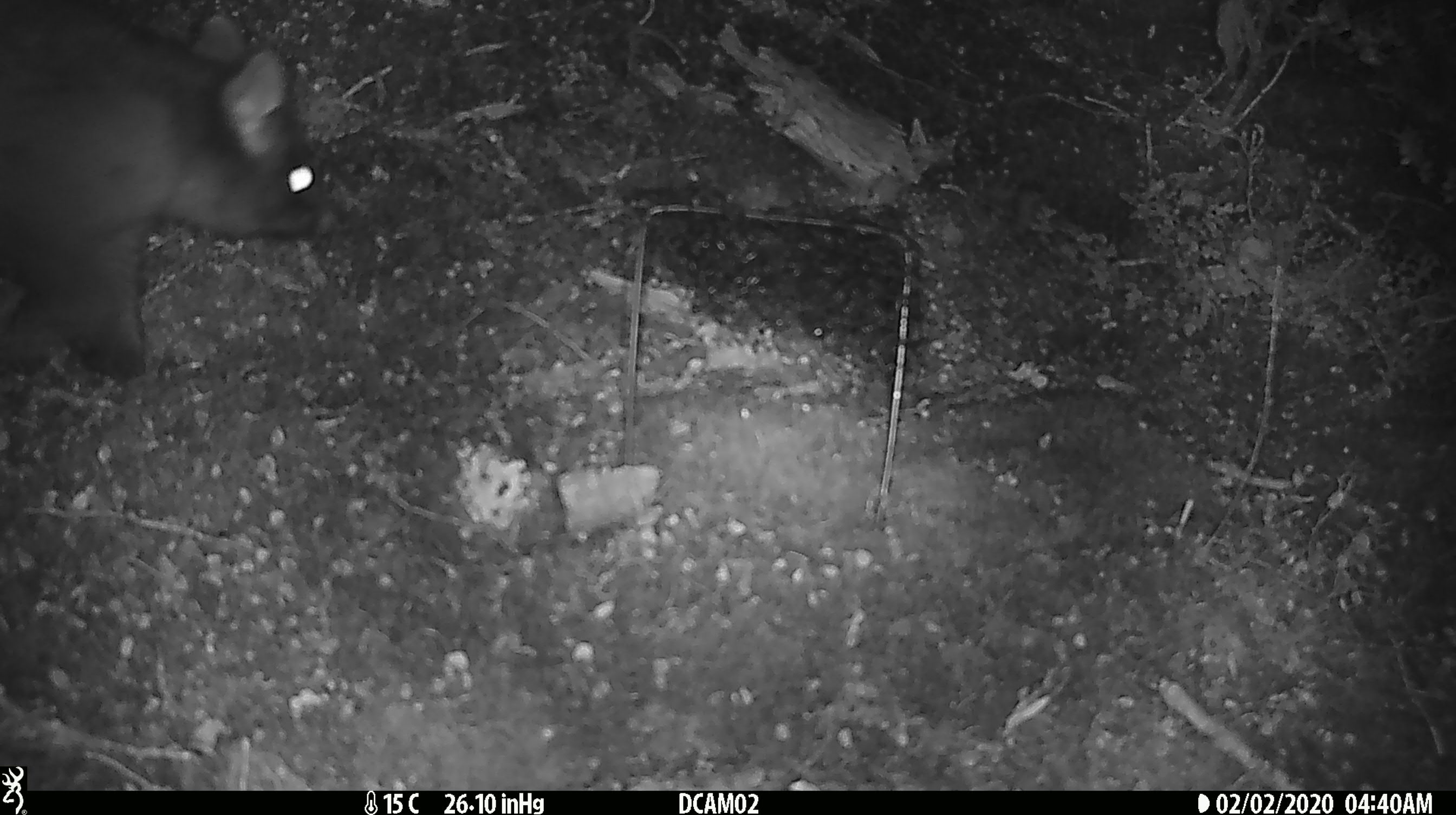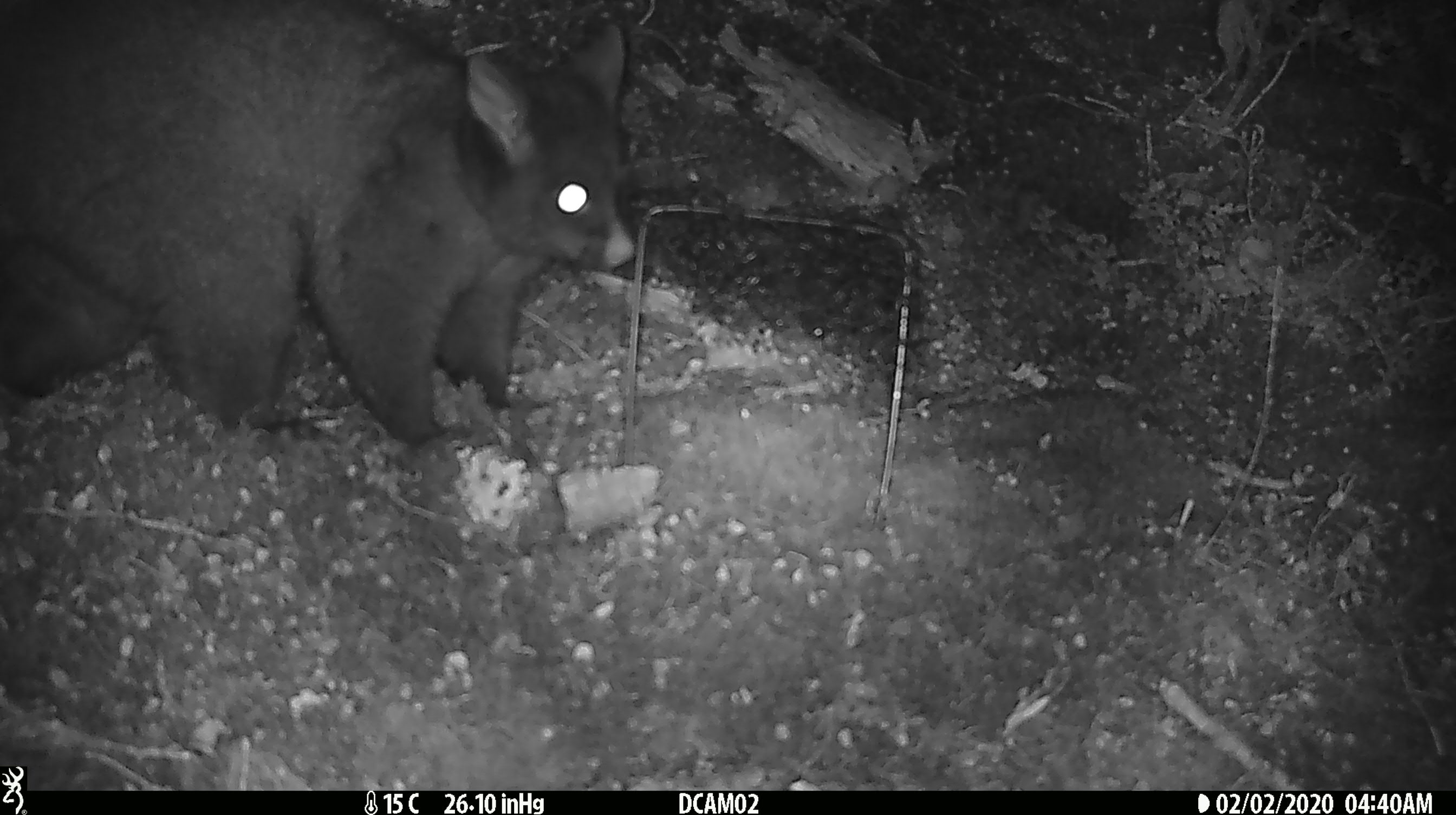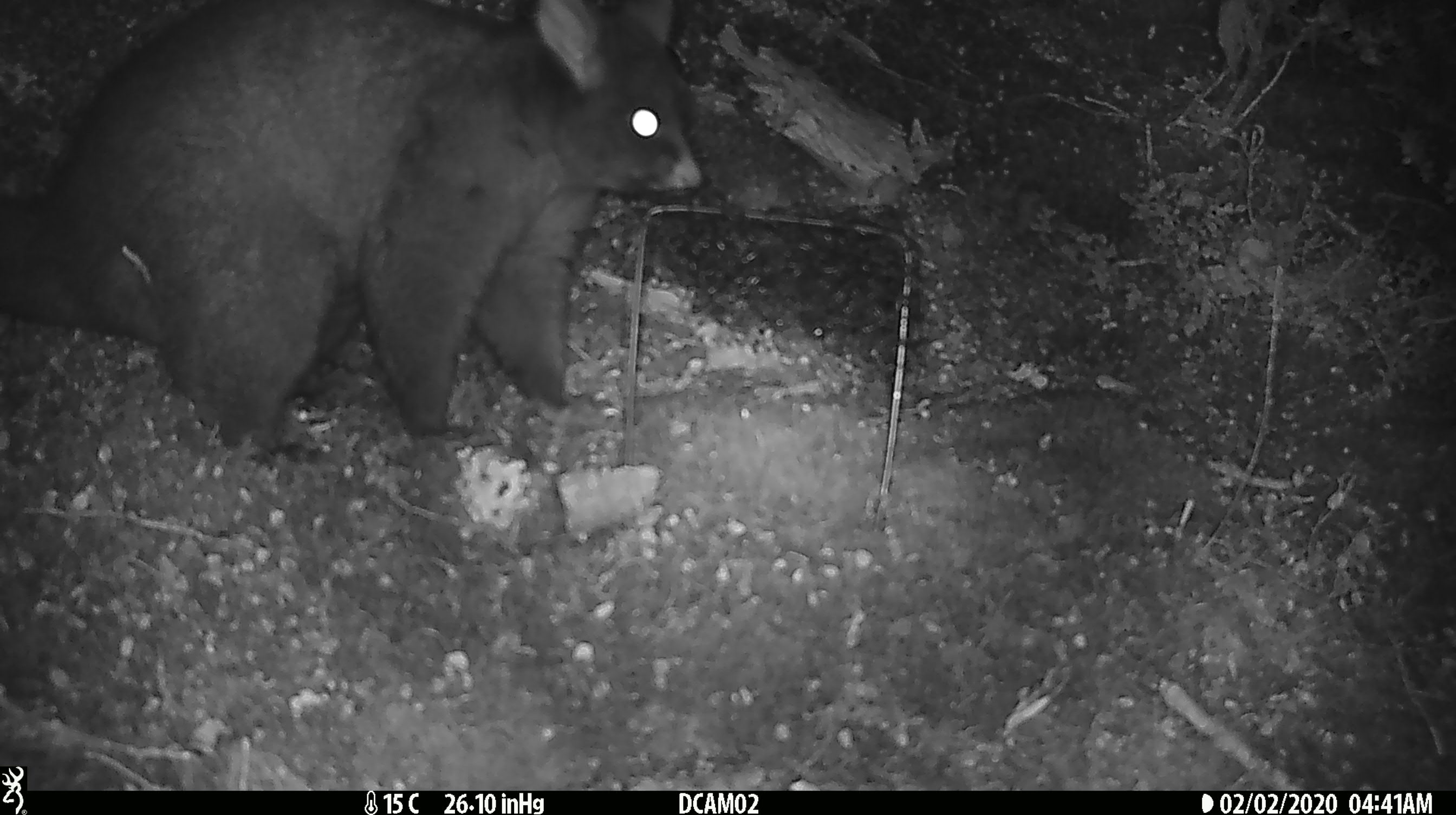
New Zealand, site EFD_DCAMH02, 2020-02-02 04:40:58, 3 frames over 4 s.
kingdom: Animalia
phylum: Chordata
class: Mammalia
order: Diprotodontia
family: Phalangeridae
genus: Trichosurus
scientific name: Trichosurus vulpecula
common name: common brushtail possum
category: possum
Possum (common brushtail possum) (Trichosurus vulpecula).